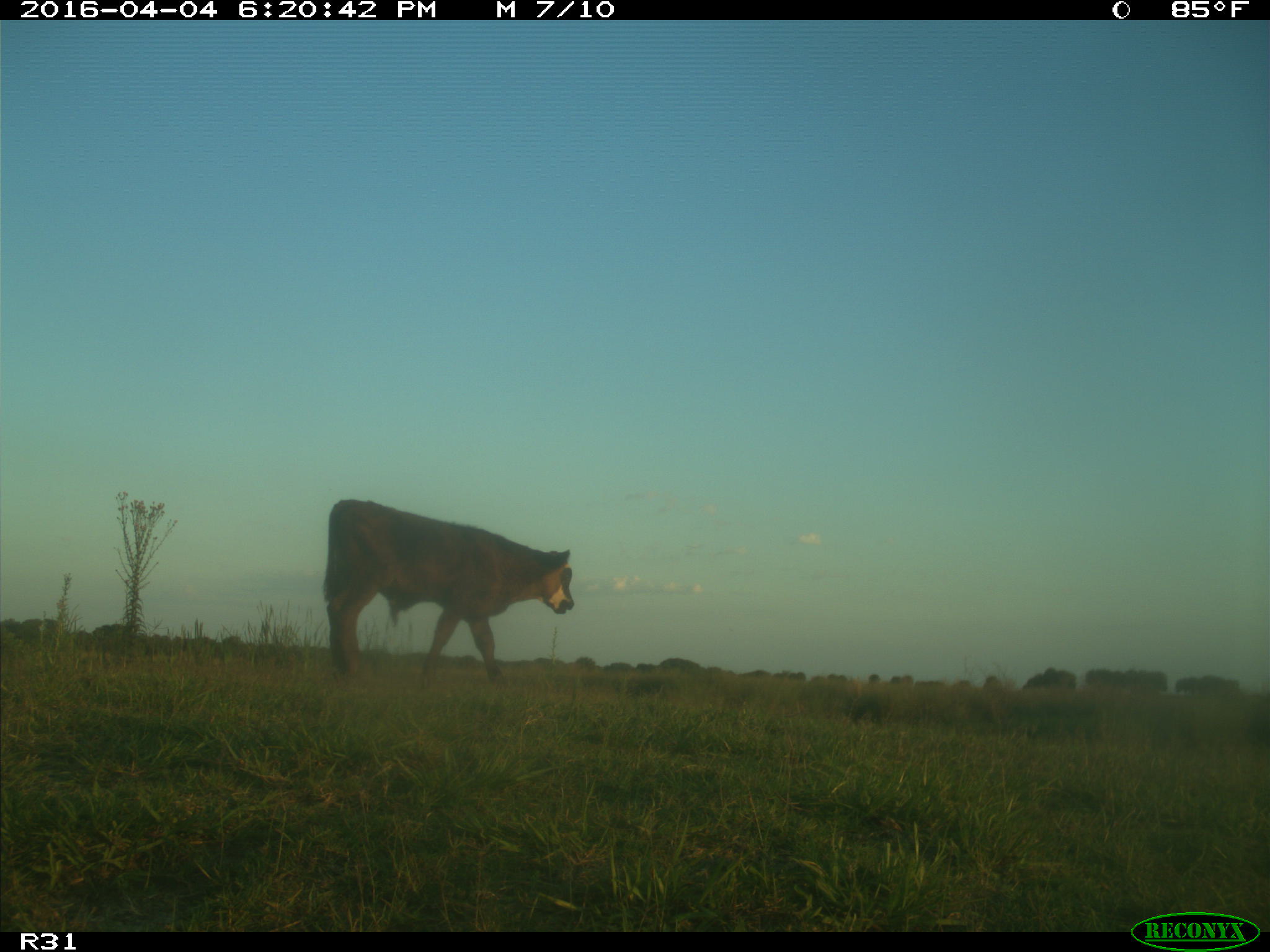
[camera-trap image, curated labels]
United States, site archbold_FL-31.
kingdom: Animalia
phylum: Chordata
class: Mammalia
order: Artiodactyla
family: Bovidae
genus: Bos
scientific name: Bos taurus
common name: domestic cow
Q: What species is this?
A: Bos taurus (domestic cow).